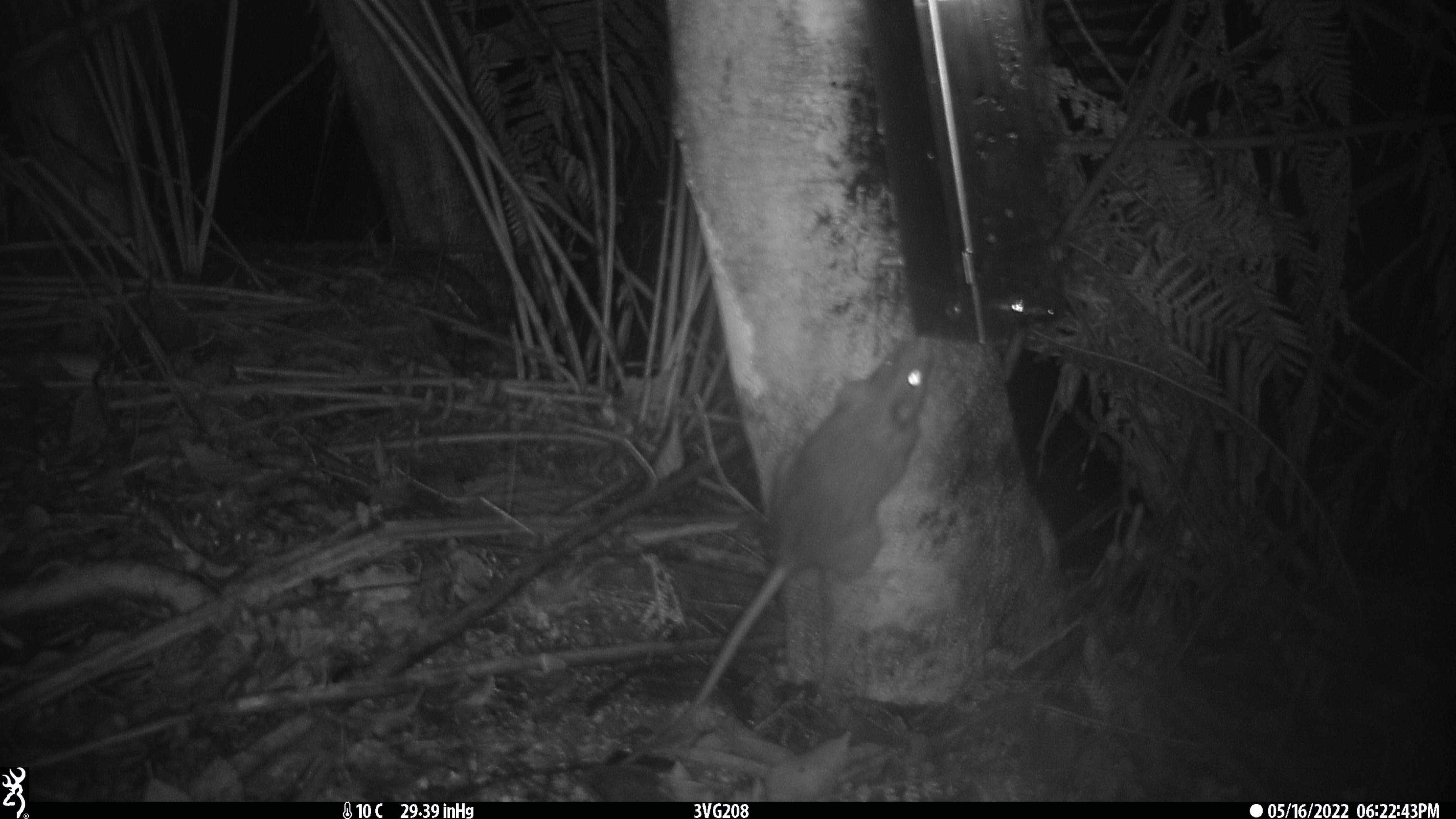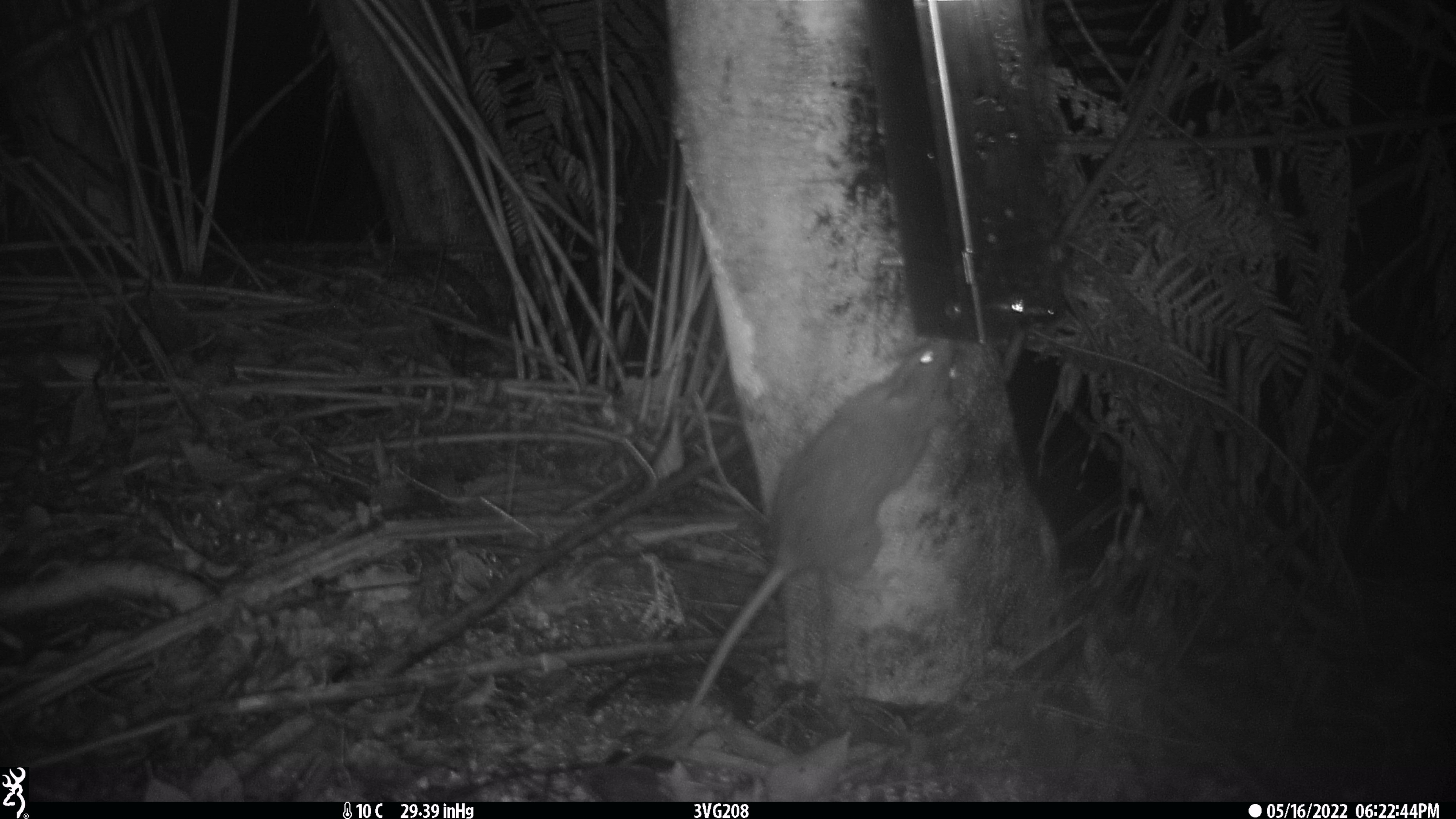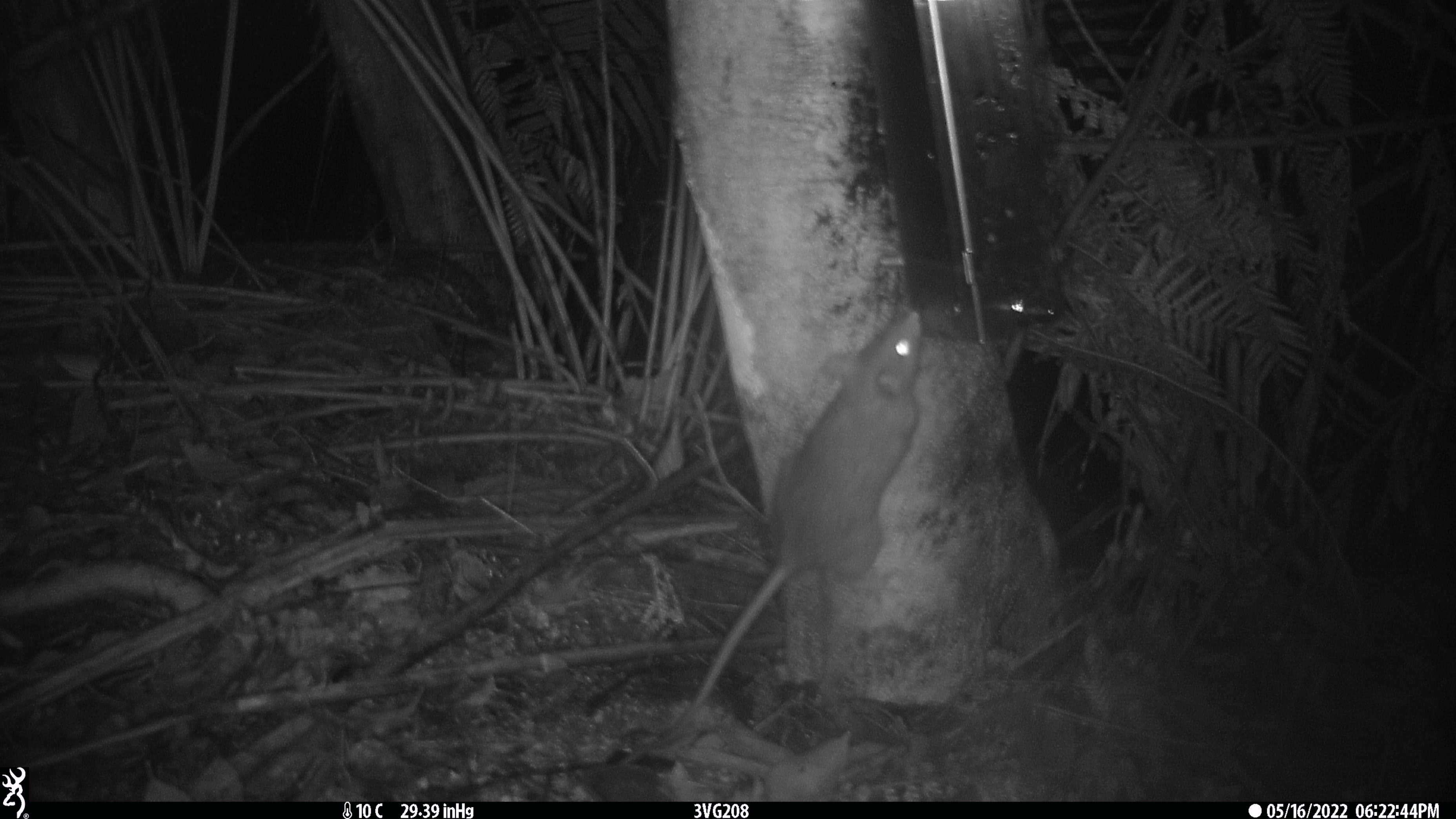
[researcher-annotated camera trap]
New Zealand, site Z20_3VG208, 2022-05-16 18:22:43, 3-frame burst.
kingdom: Animalia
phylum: Chordata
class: Mammalia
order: Rodentia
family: Muridae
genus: Rattus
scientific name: Rattus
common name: rat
Rat (Rattus).